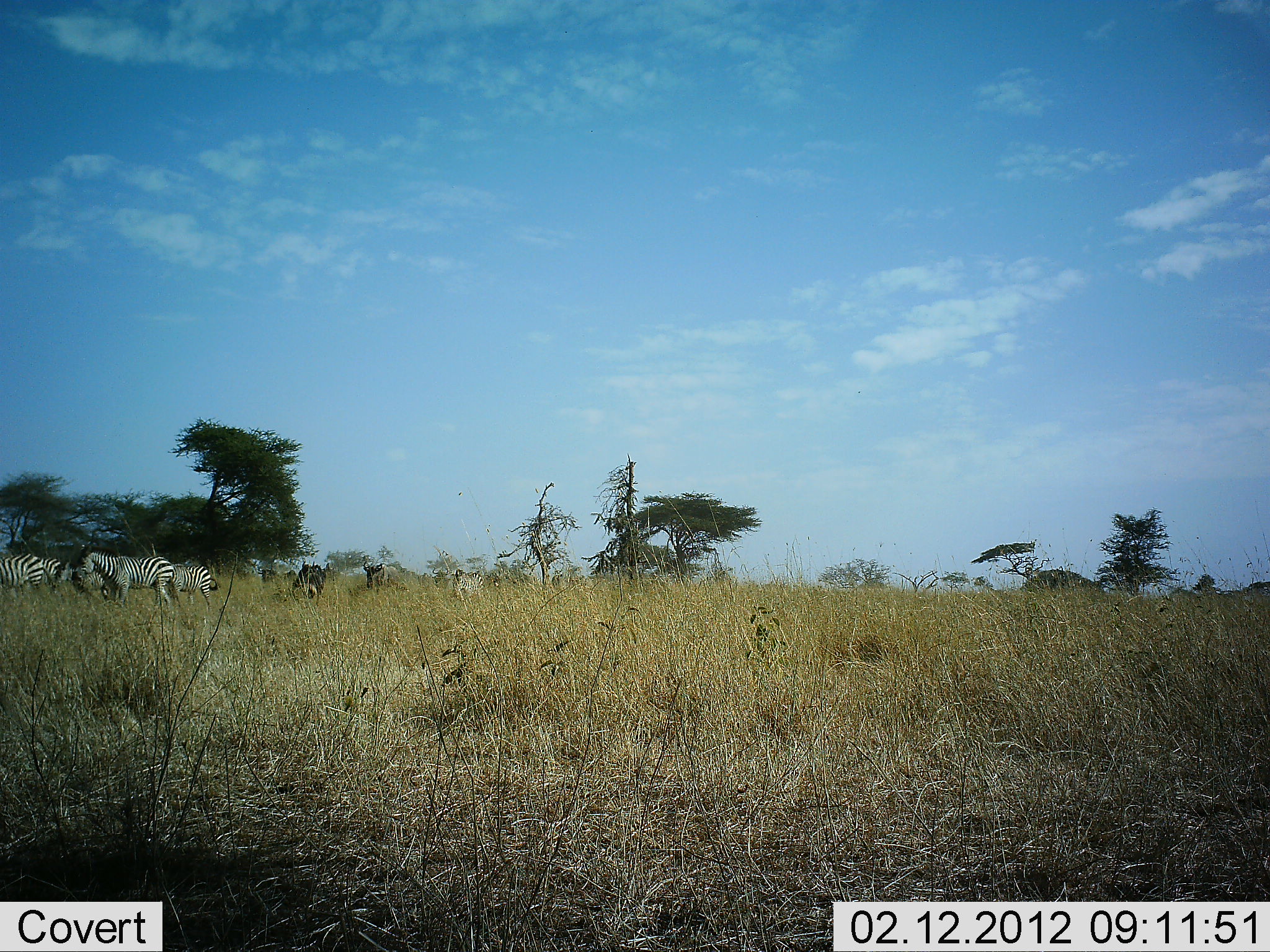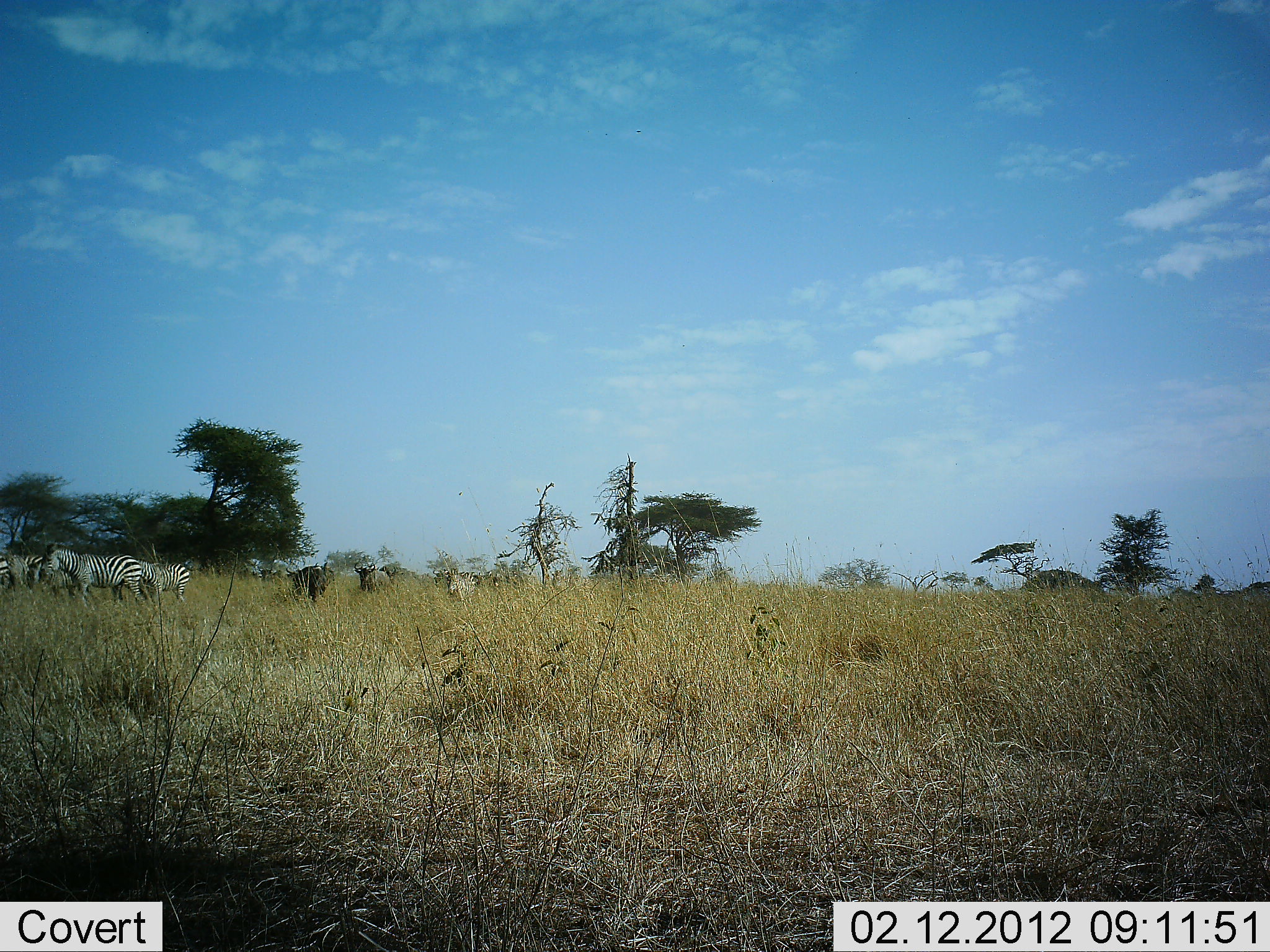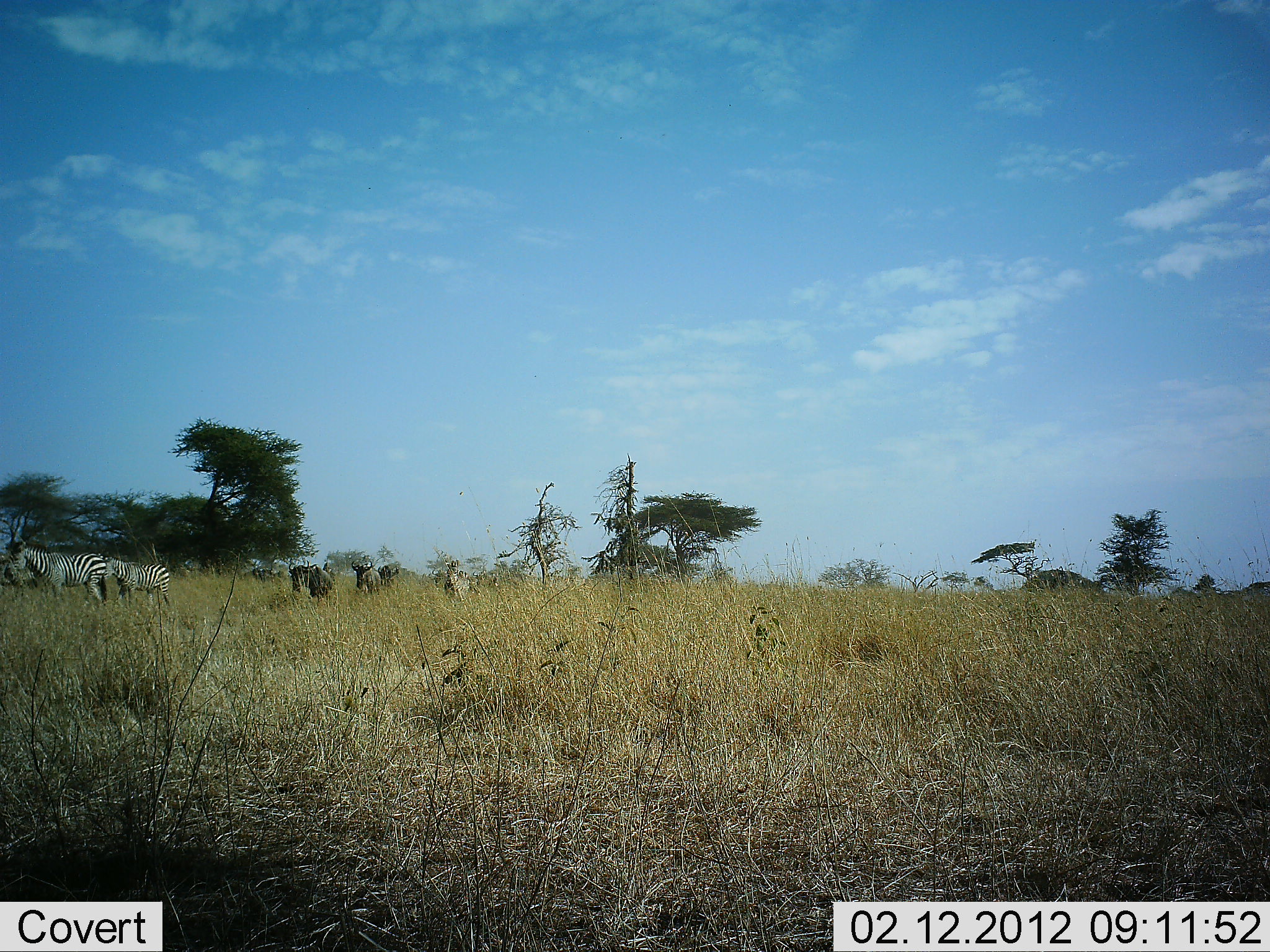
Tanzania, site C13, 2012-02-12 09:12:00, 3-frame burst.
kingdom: Animalia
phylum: Chordata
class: Mammalia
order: Artiodactyla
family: Bovidae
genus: Connochaetes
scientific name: Connochaetes taurinus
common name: blue wildebeest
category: wildebeest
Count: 2.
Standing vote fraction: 15%.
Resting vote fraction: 0%.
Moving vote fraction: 92%.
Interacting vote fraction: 0%.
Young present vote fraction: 0%.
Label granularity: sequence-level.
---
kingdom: Animalia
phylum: Chordata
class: Mammalia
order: Perissodactyla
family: Equidae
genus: Equus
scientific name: Equus quagga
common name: plains zebra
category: zebra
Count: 6.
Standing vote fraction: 27%.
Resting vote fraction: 0%.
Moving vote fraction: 82%.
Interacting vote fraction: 0%.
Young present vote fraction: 9%.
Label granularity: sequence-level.